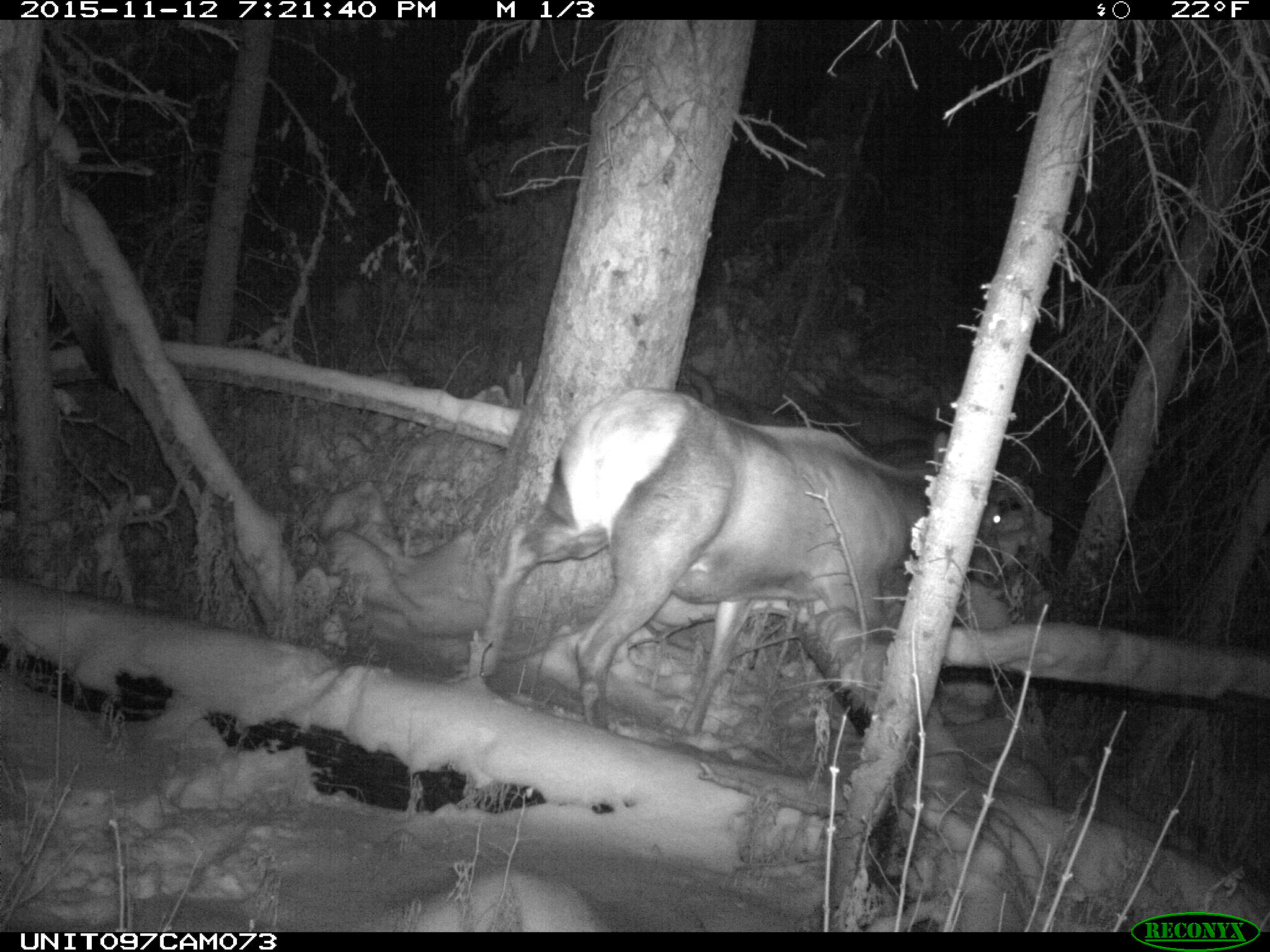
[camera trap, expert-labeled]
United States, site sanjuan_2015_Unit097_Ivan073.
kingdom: Animalia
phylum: Chordata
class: Mammalia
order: Artiodactyla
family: Cervidae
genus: Cervus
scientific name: Cervus elaphus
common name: red deer